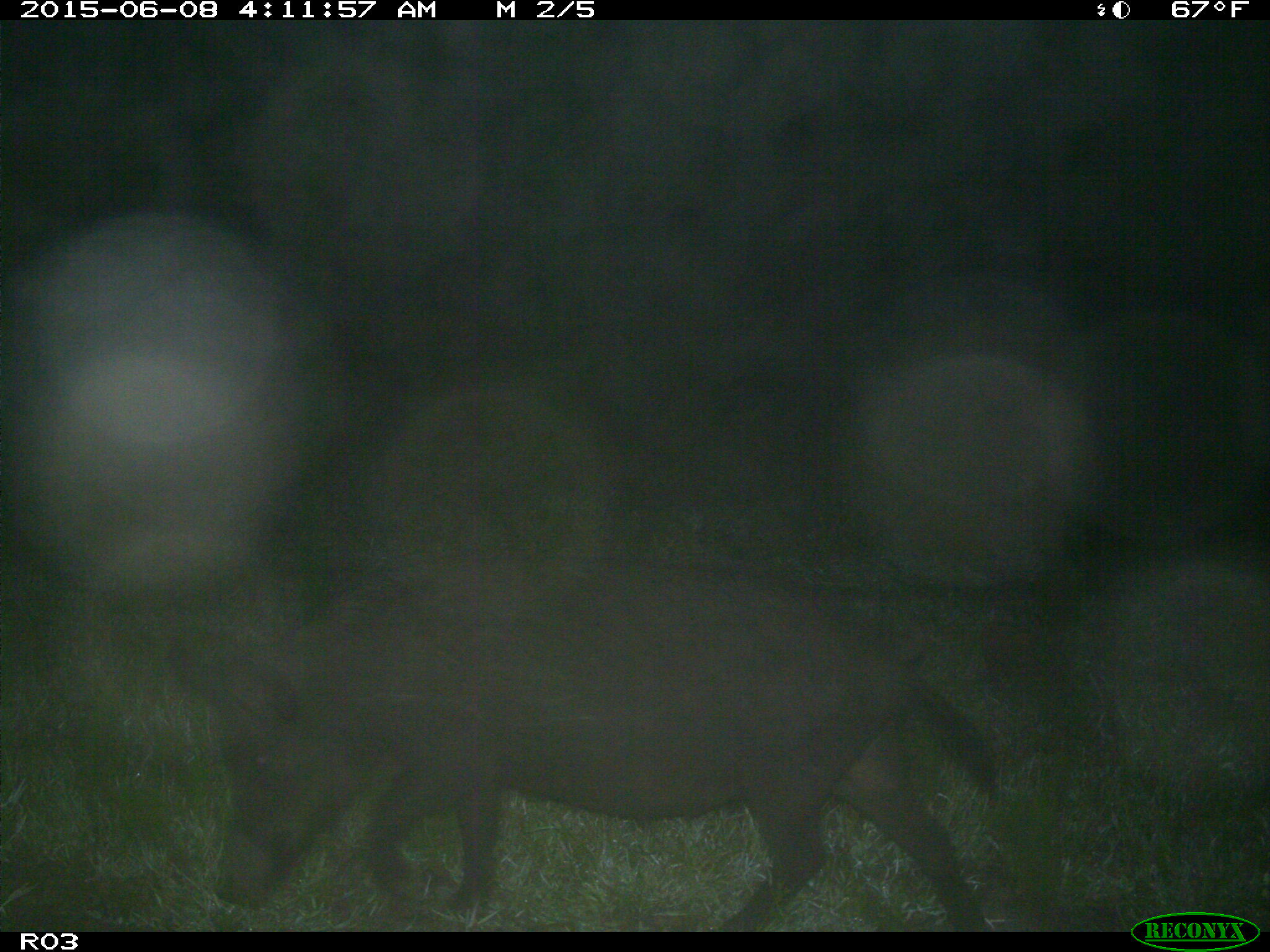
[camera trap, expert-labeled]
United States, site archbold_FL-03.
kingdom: Animalia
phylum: Chordata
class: Mammalia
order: Artiodactyla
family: Suidae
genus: Sus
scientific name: Sus scrofa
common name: wild boar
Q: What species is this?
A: Sus scrofa (wild boar).